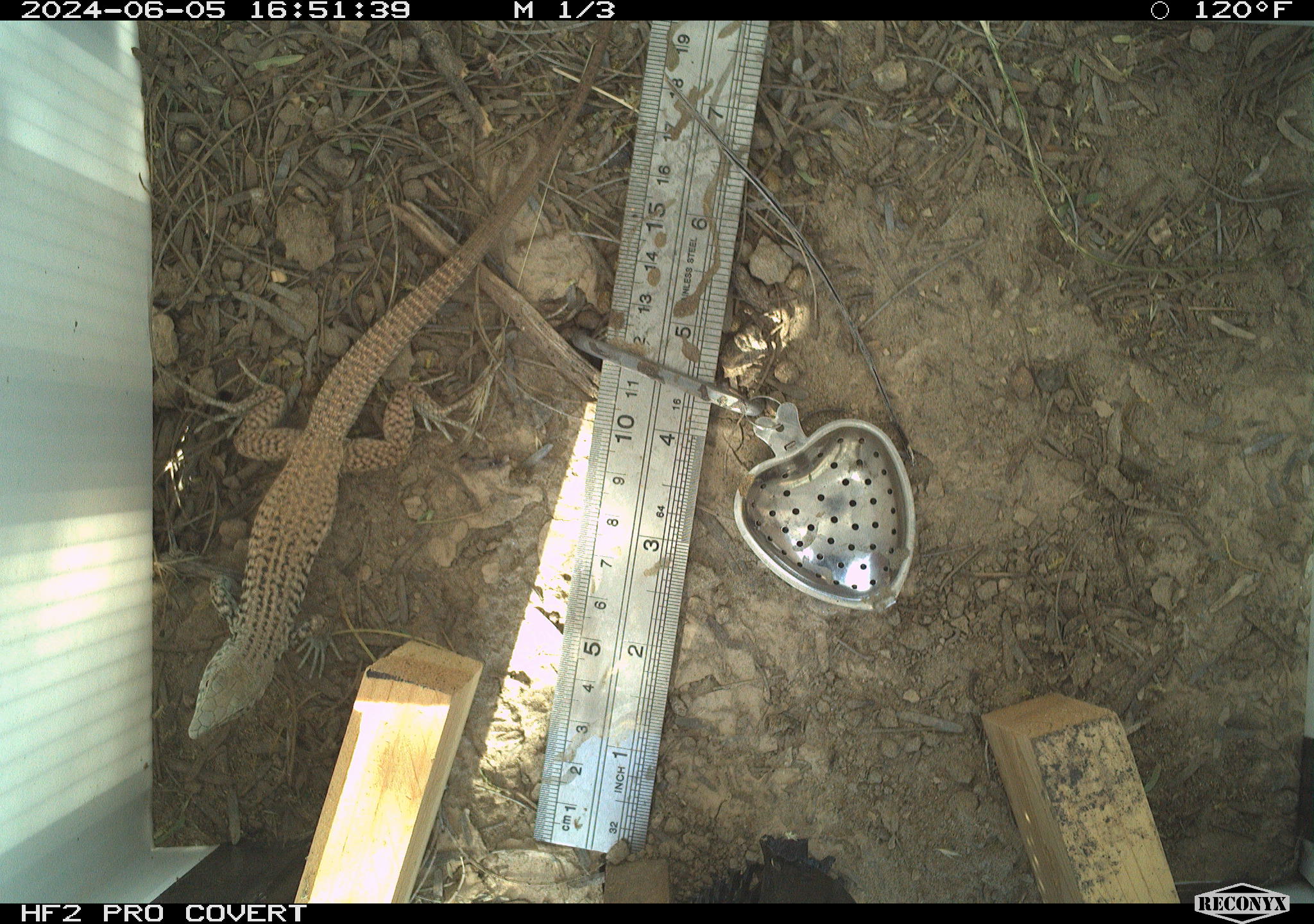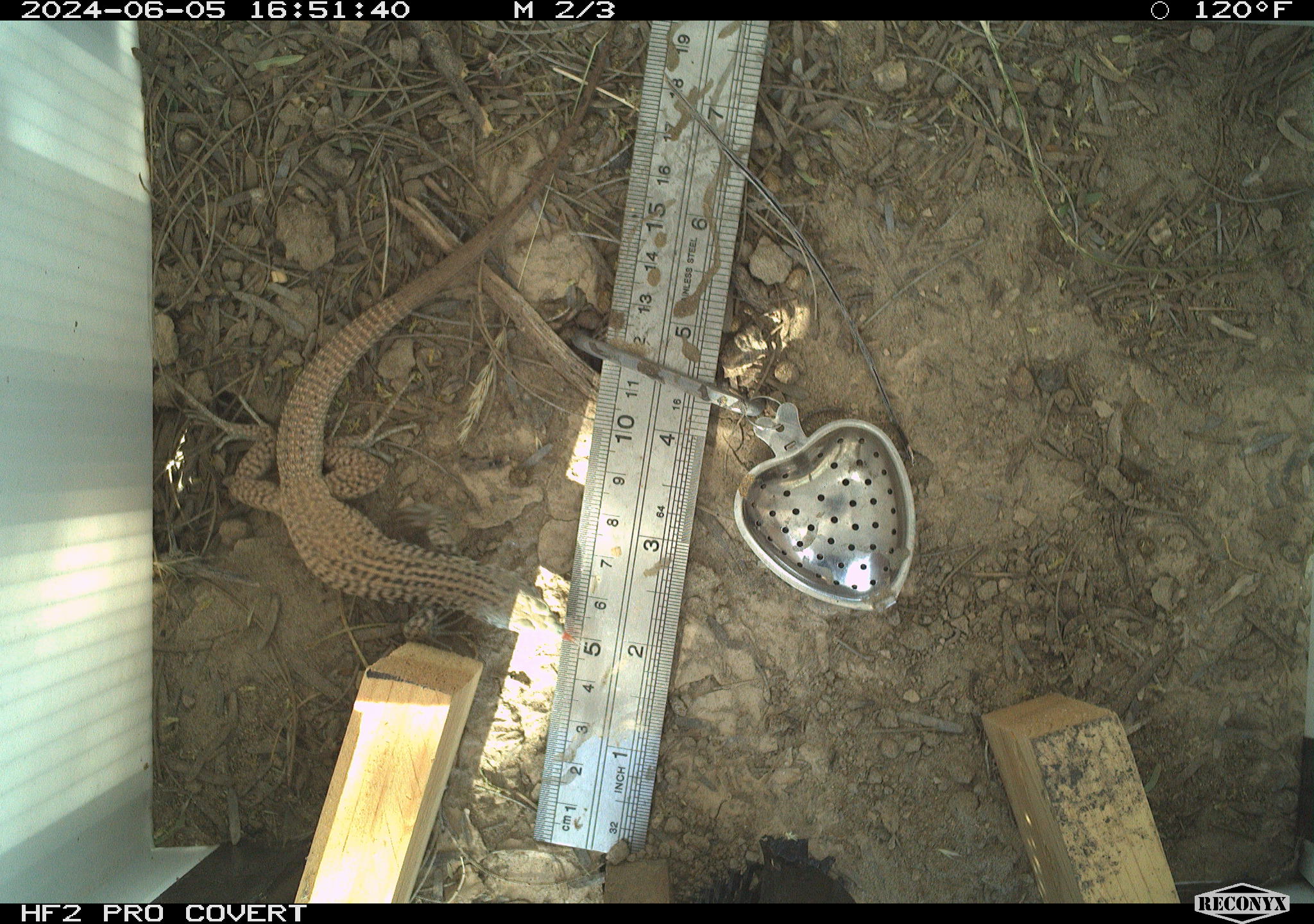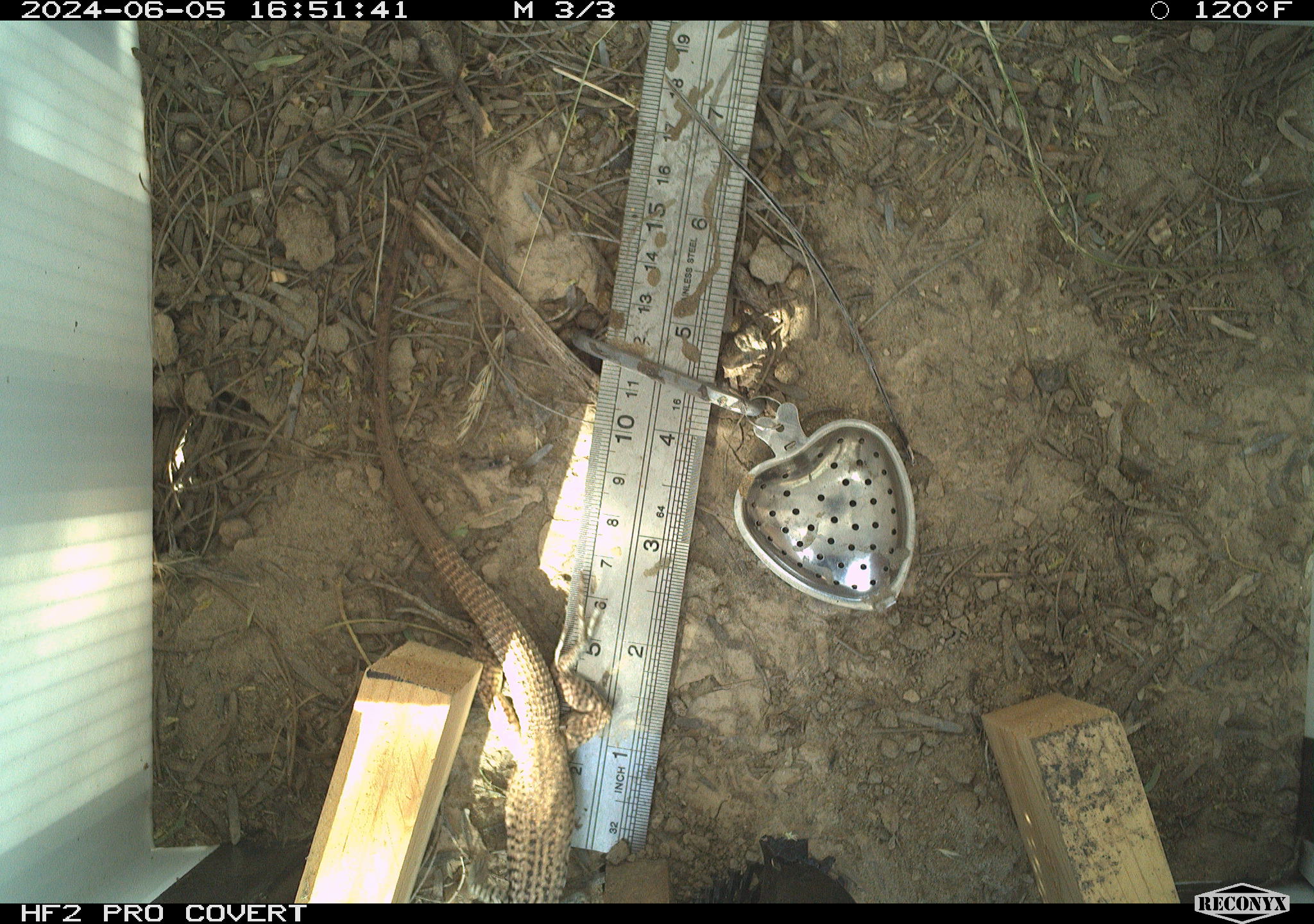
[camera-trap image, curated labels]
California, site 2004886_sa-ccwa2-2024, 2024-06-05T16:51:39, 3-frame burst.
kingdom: Animalia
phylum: Chordata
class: Reptilia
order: Squamata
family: Teiidae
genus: Aspidoscelis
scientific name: Aspidoscelis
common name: whiptail lizards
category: aspidoscelis species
Aspidoscelis species (whiptail lizards) (Aspidoscelis).